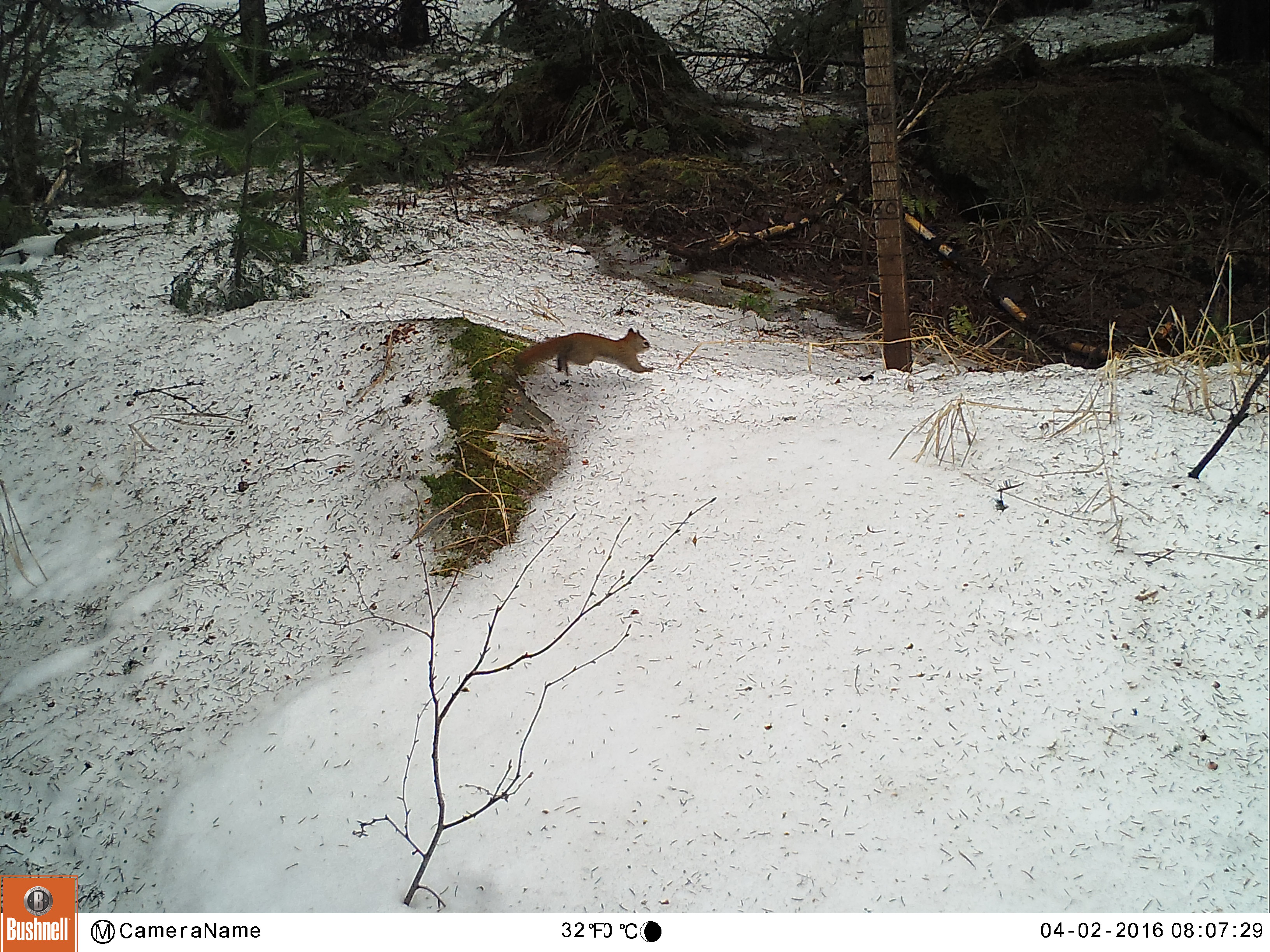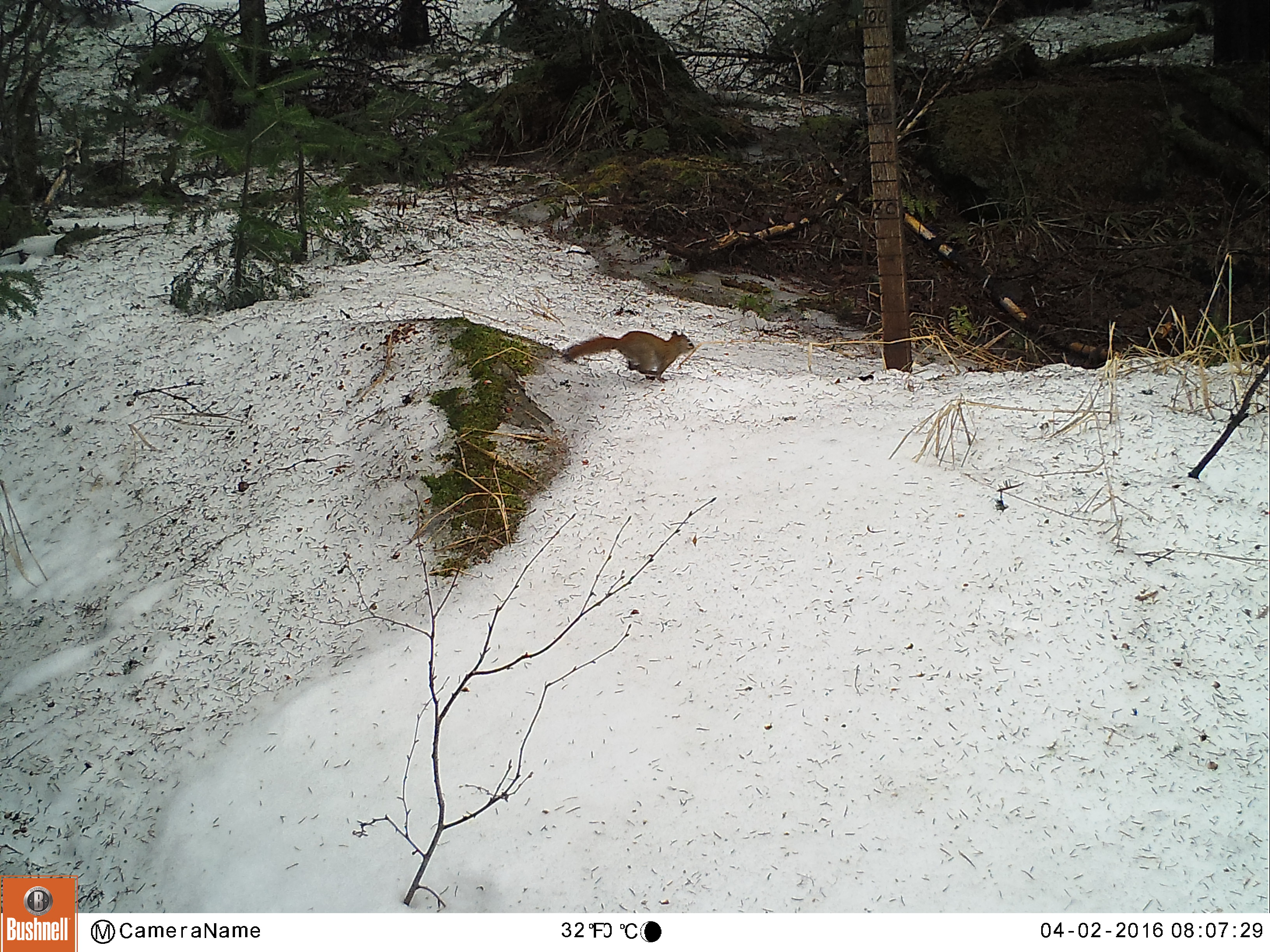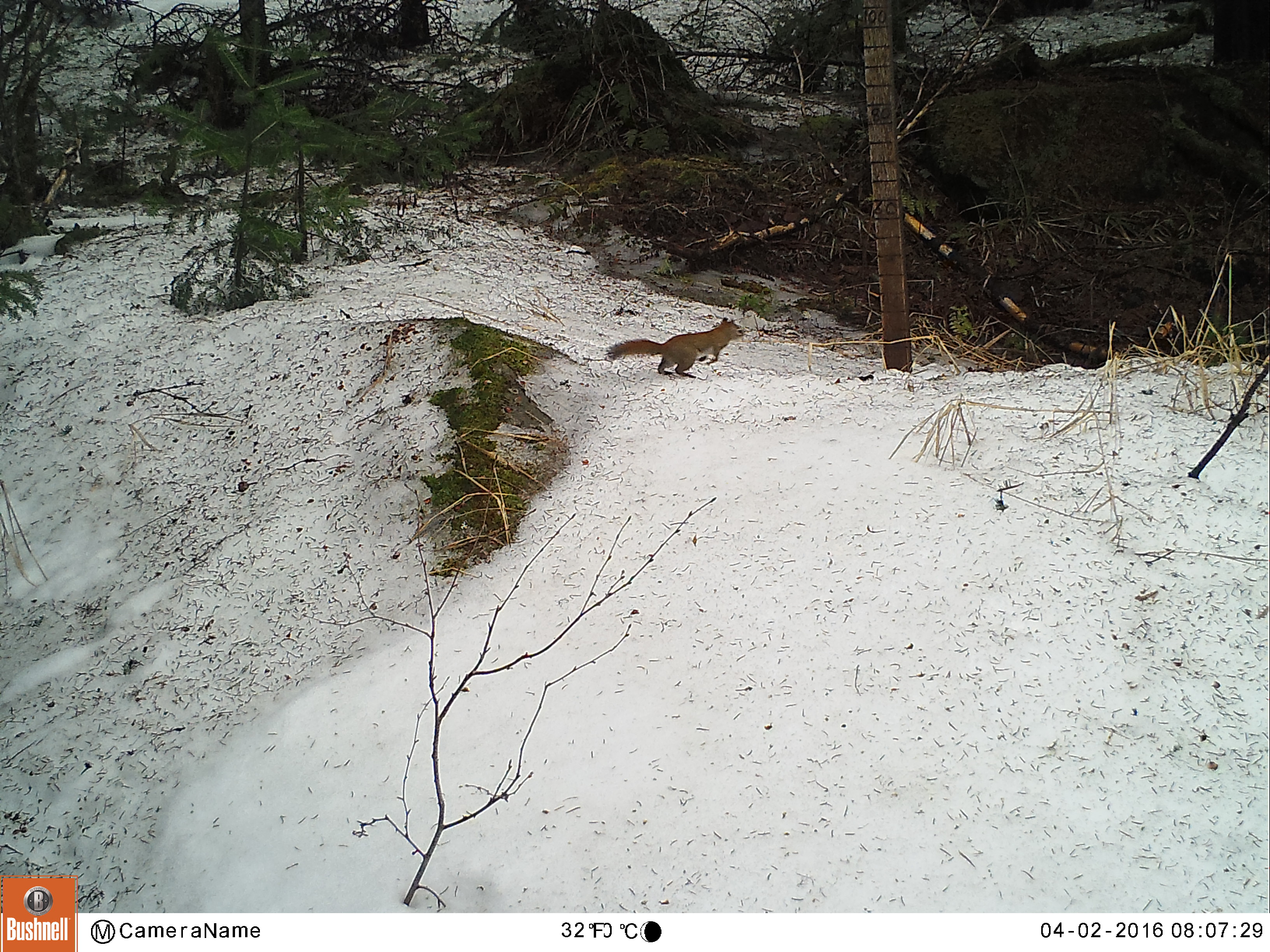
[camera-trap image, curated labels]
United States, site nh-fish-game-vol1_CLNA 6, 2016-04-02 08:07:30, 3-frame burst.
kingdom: Animalia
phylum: Chordata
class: Mammalia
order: Rodentia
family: Sciuridae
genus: Tamiasciurus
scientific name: Tamiasciurus hudsonicus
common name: red squirrel